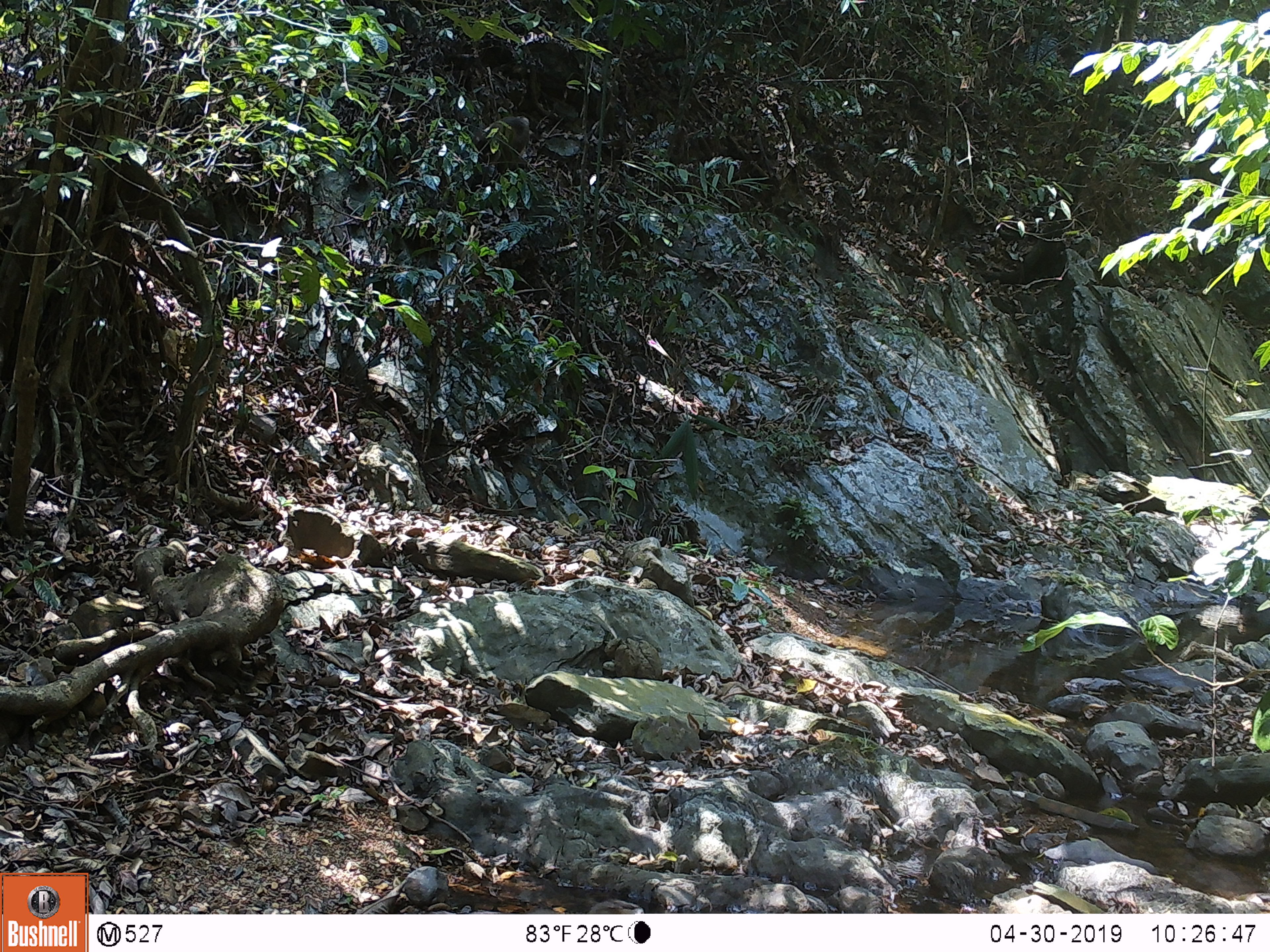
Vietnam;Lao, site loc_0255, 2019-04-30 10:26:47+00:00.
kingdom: Animalia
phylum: Chordata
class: Mammalia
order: Primates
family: Cercopithecidae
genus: Macaca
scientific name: Macaca nemestrina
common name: pig-tailed macaque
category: pig tailed macaque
Pig tailed macaque (pig-tailed macaque) (Macaca nemestrina). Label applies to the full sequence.